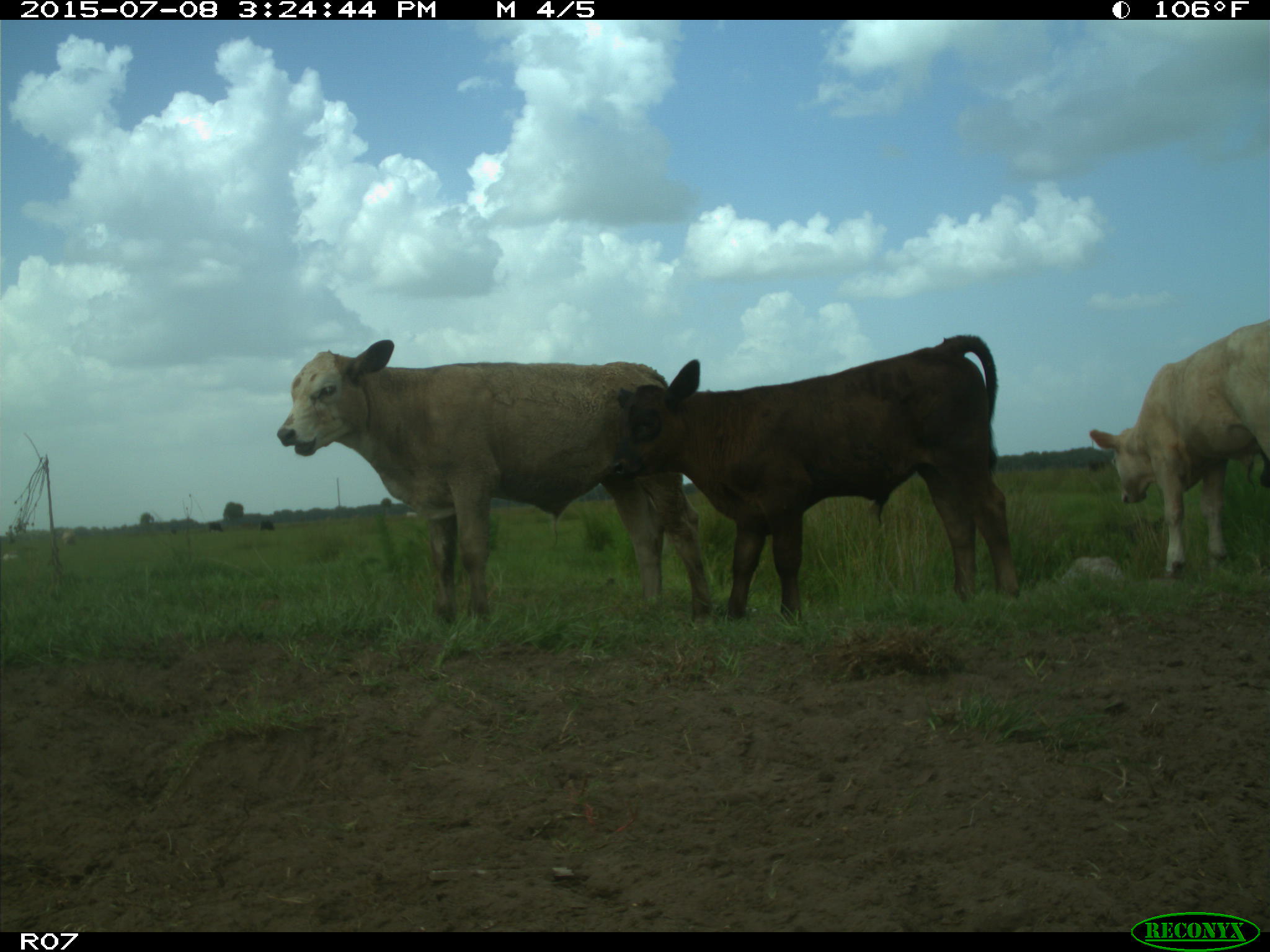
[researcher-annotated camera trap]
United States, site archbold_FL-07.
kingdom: Animalia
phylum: Chordata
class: Mammalia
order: Artiodactyla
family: Bovidae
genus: Bos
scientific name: Bos taurus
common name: domestic cow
Bos taurus (domestic cow).